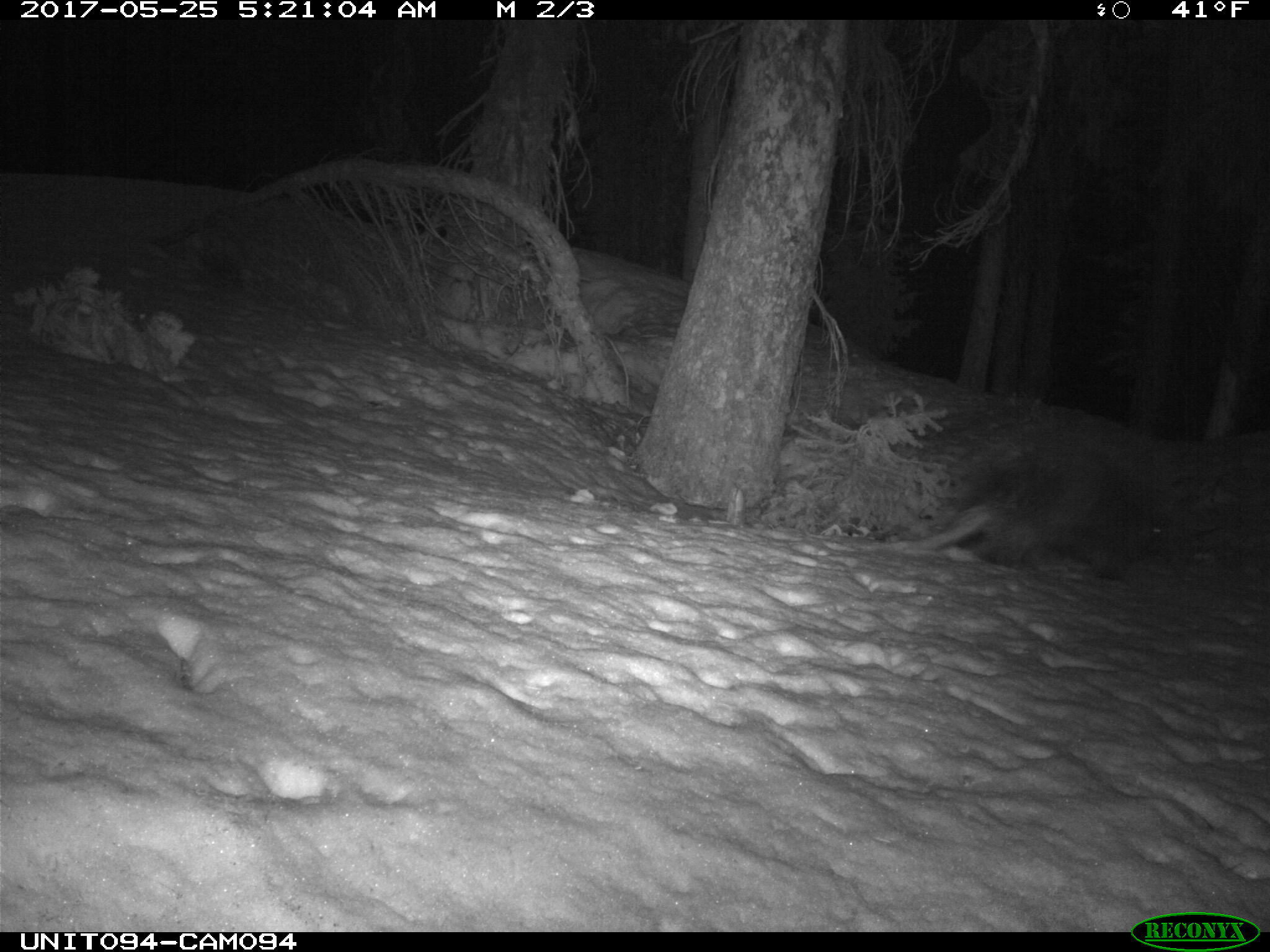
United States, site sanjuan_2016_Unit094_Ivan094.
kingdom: Animalia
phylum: Chordata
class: Mammalia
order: Rodentia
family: Erethizontidae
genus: Erethizon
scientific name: Erethizon dorsatum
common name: north american porcupine